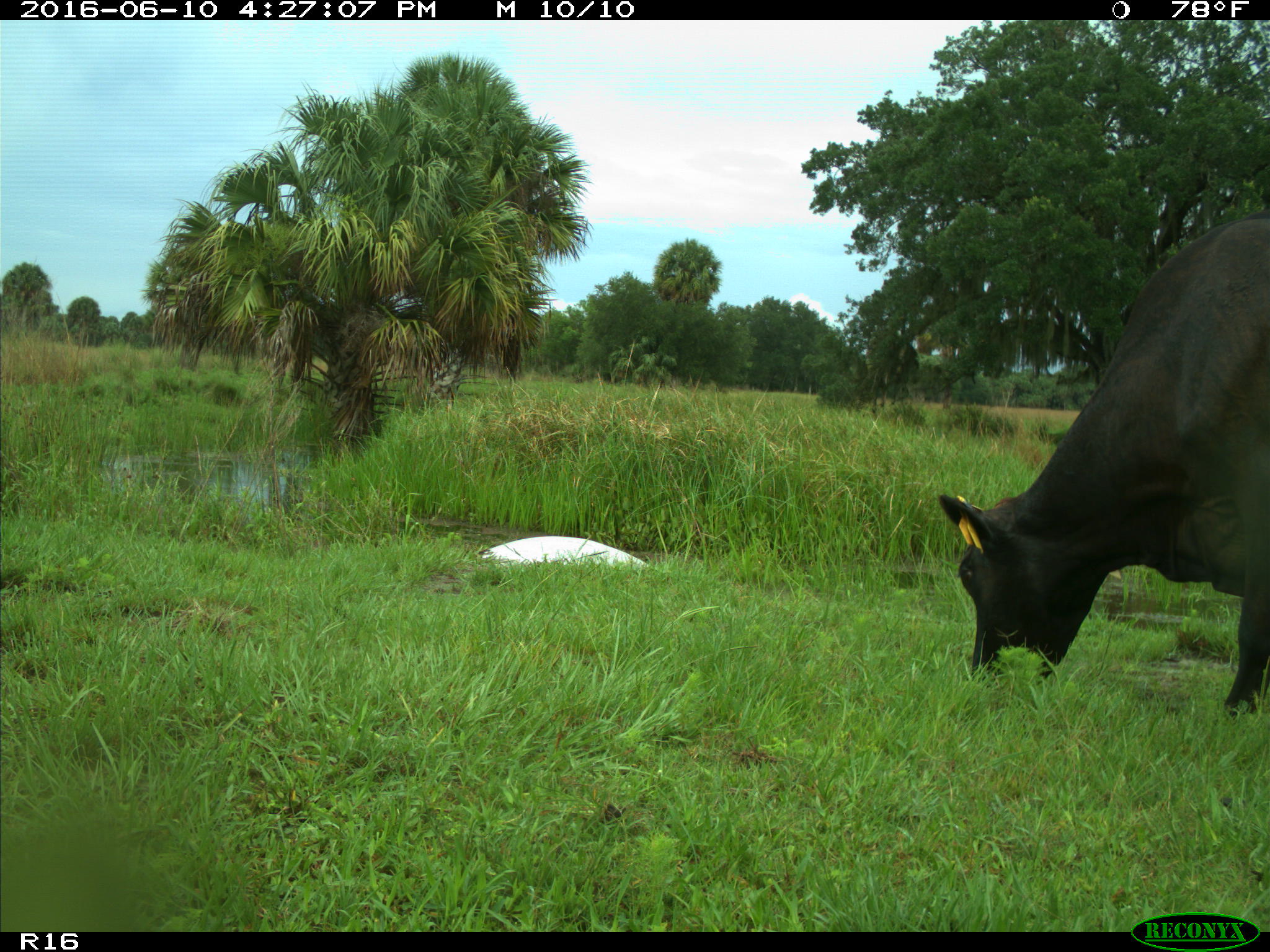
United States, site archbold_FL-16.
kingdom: Animalia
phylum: Chordata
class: Mammalia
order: Artiodactyla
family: Bovidae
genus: Bos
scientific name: Bos taurus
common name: domestic cow